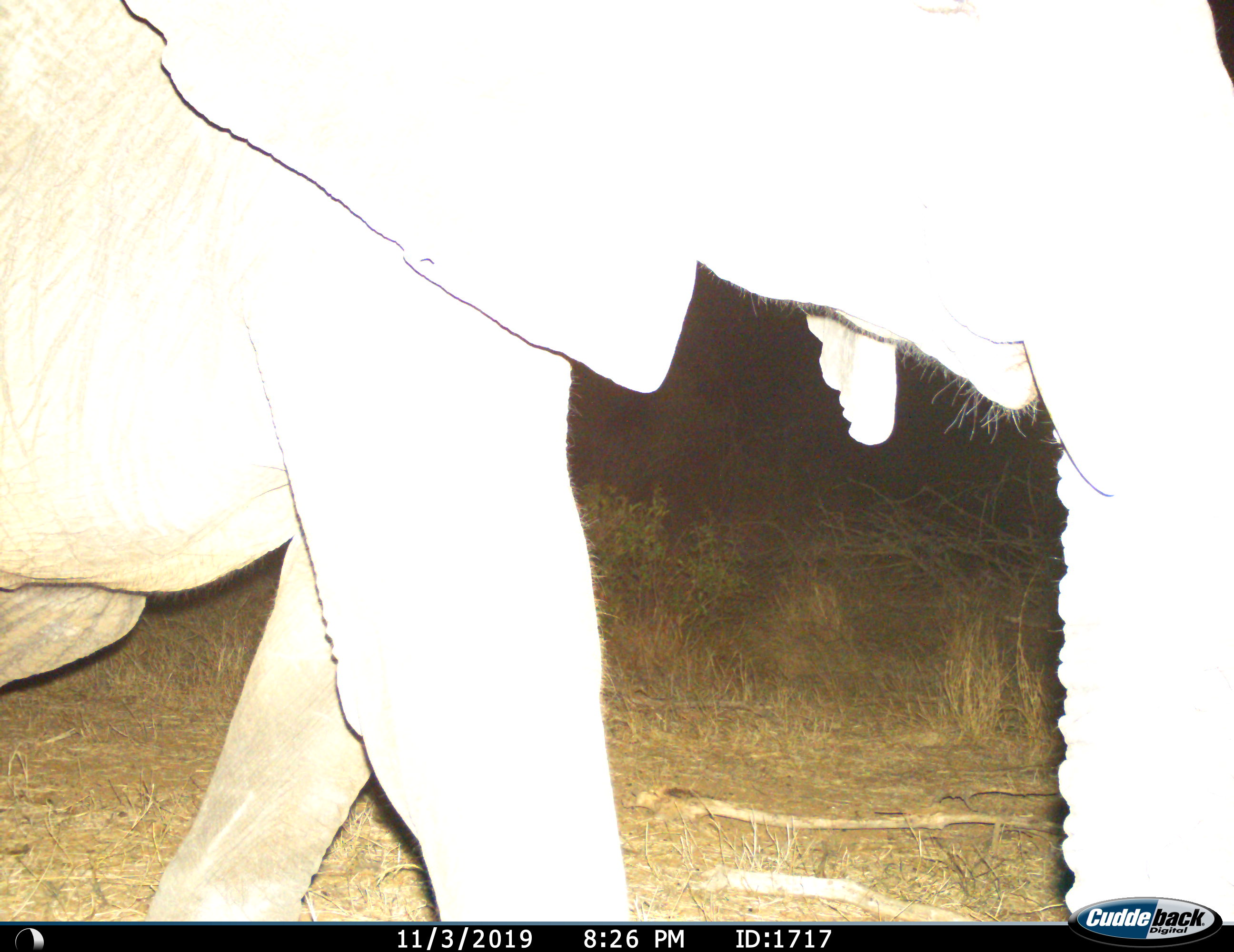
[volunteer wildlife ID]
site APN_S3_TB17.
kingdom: Animalia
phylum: Chordata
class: Mammalia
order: Proboscidea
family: Elephantidae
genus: Loxodonta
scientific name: Loxodonta africana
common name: african bush elephant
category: elephant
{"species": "elephant (african bush elephant) (Loxodonta africana)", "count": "1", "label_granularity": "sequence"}